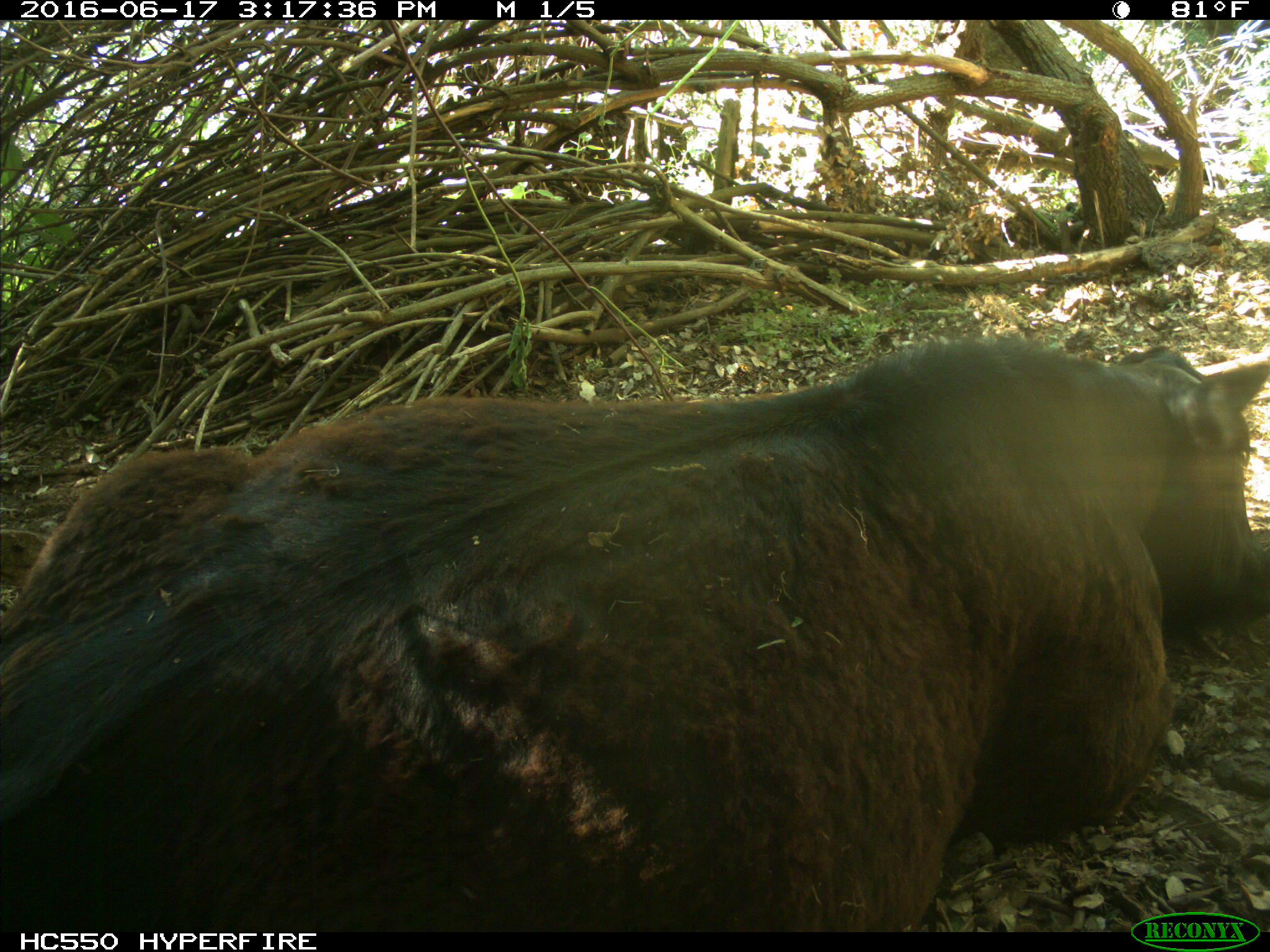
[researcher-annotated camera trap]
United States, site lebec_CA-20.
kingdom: Animalia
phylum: Chordata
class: Mammalia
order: Artiodactyla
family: Bovidae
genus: Bos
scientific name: Bos taurus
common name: domestic cow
Bos taurus (domestic cow).